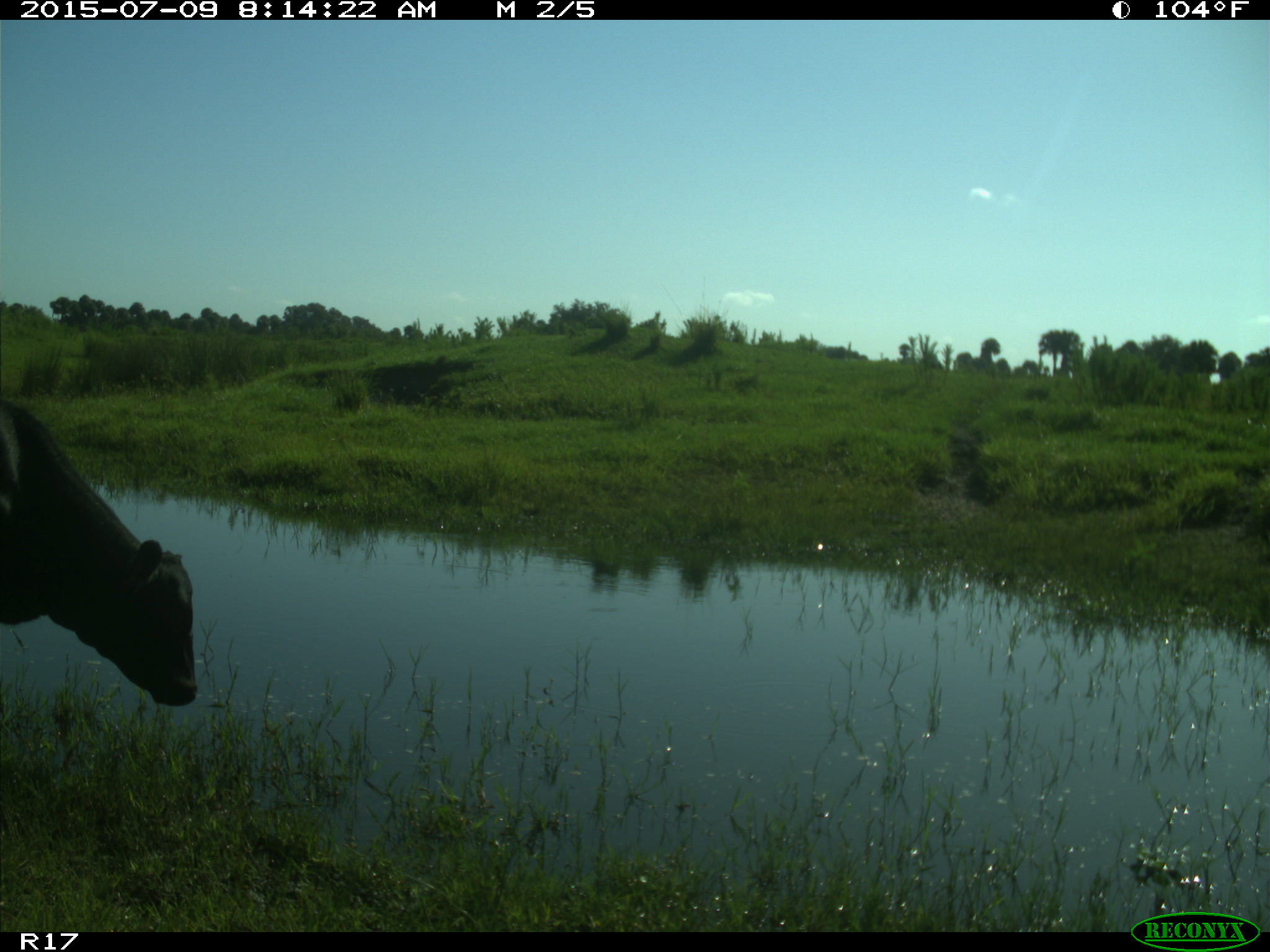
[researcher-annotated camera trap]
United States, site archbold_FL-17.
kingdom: Animalia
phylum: Chordata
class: Mammalia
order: Artiodactyla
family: Bovidae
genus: Bos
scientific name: Bos taurus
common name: domestic cow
Bos taurus (domestic cow).